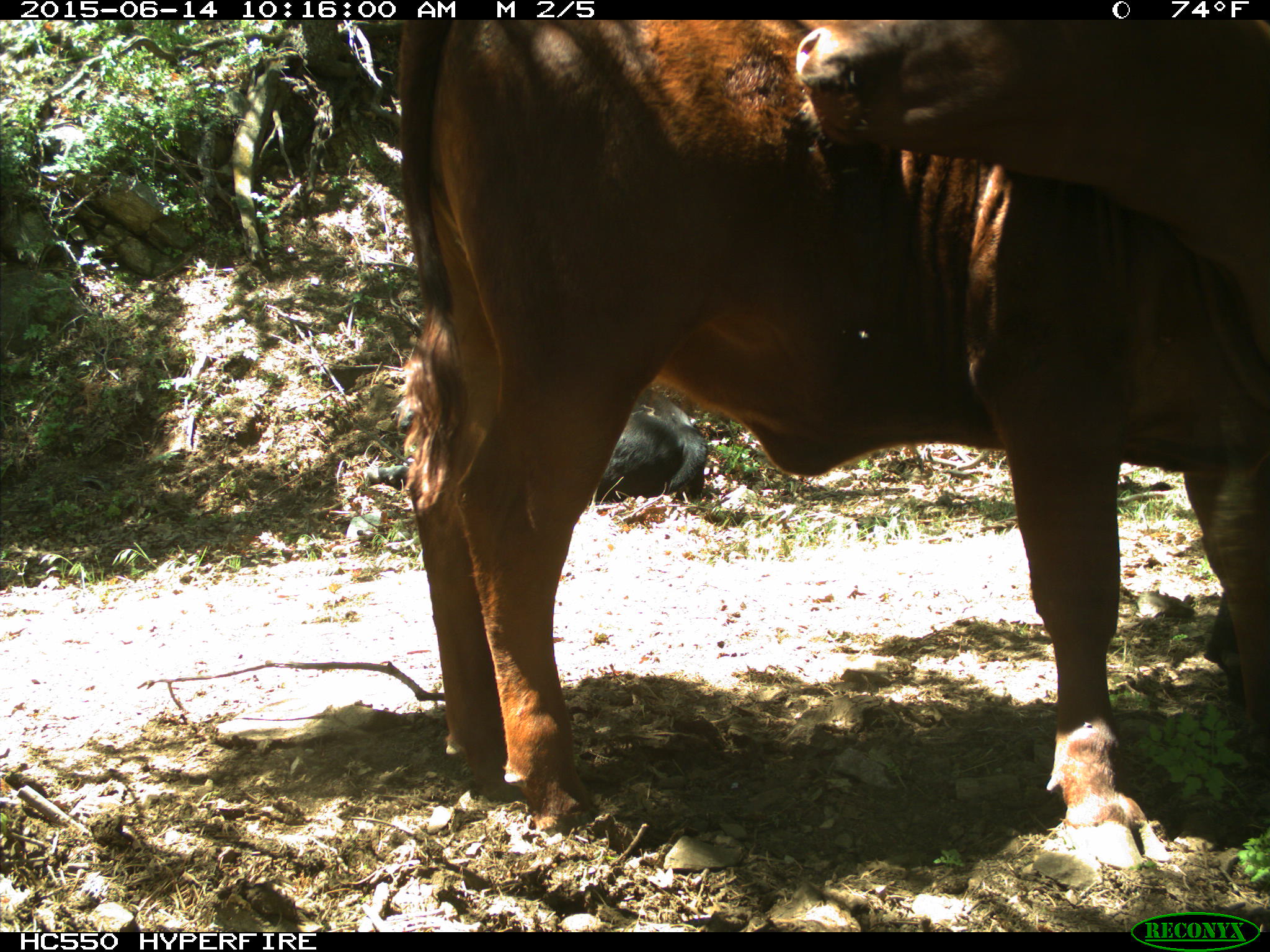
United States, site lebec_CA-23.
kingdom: Animalia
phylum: Chordata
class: Mammalia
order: Artiodactyla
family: Bovidae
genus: Bos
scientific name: Bos taurus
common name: domestic cow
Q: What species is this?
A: Bos taurus (domestic cow).